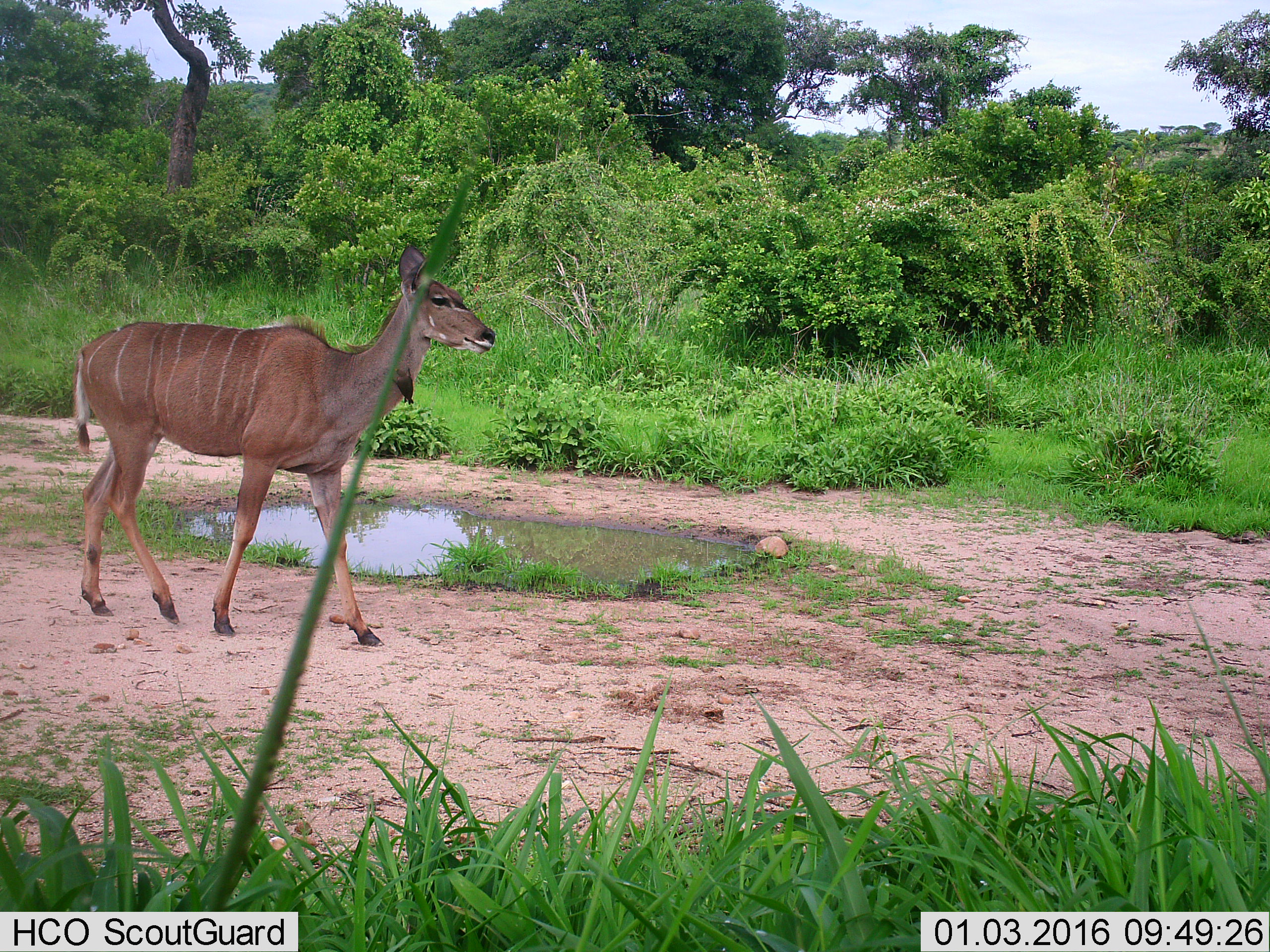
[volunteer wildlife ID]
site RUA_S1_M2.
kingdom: Animalia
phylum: Chordata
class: Mammalia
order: Artiodactyla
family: Bovidae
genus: Tragelaphus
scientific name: Tragelaphus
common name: kudu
Kudu (Tragelaphus), count 1. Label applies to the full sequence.